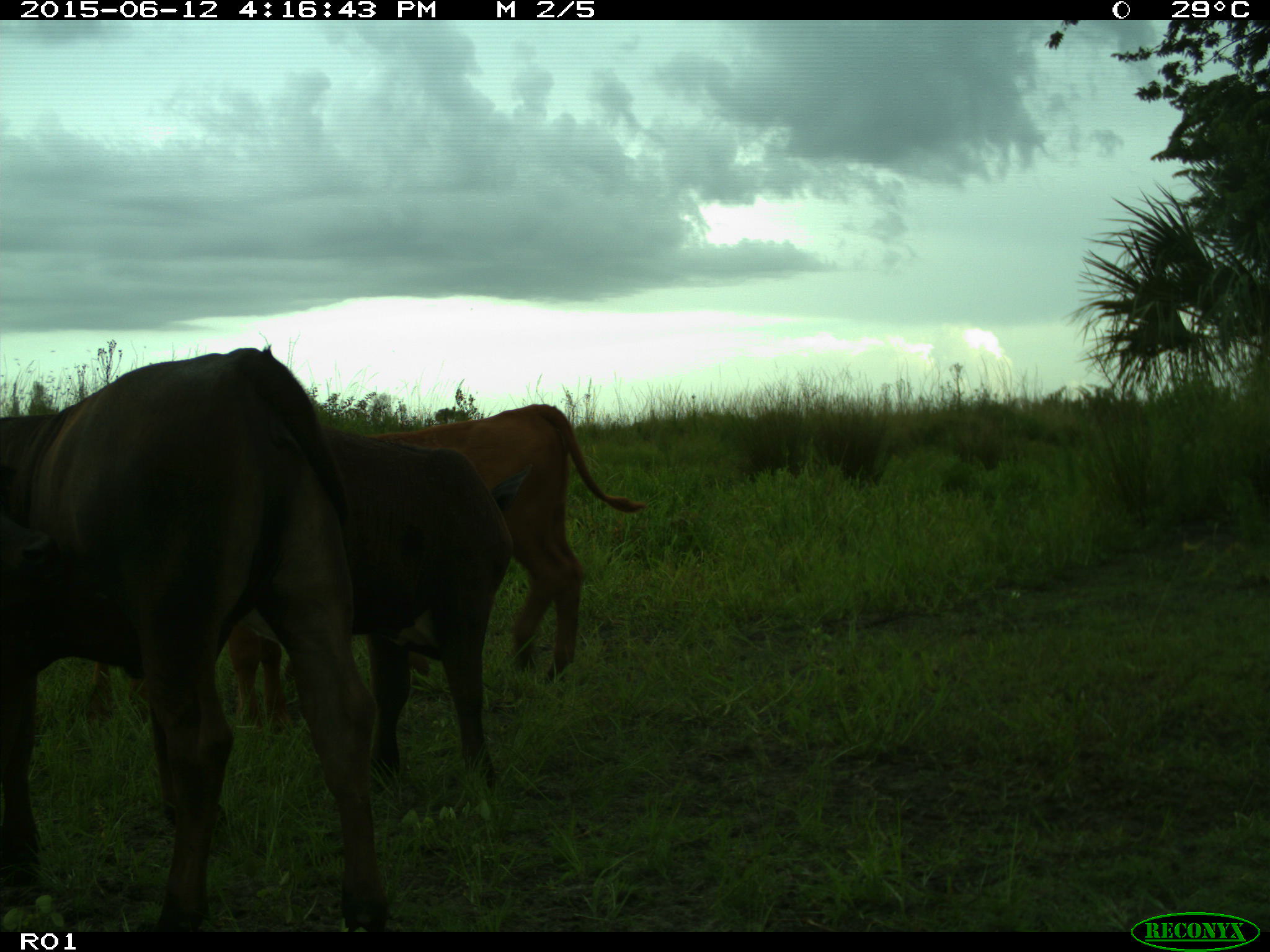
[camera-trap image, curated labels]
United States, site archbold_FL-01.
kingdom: Animalia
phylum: Chordata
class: Mammalia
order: Artiodactyla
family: Bovidae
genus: Bos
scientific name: Bos taurus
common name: domestic cow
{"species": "Bos taurus (domestic cow)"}